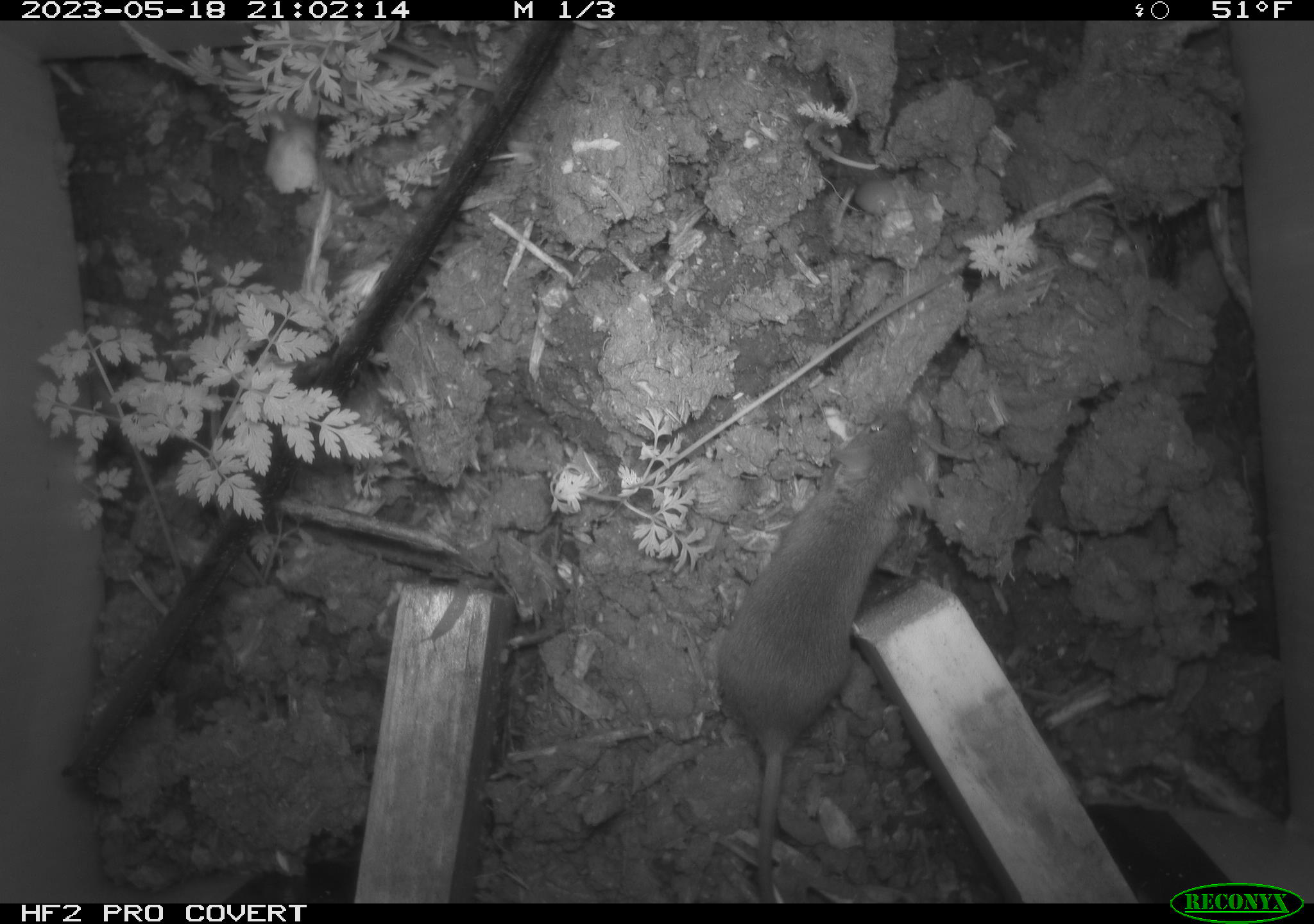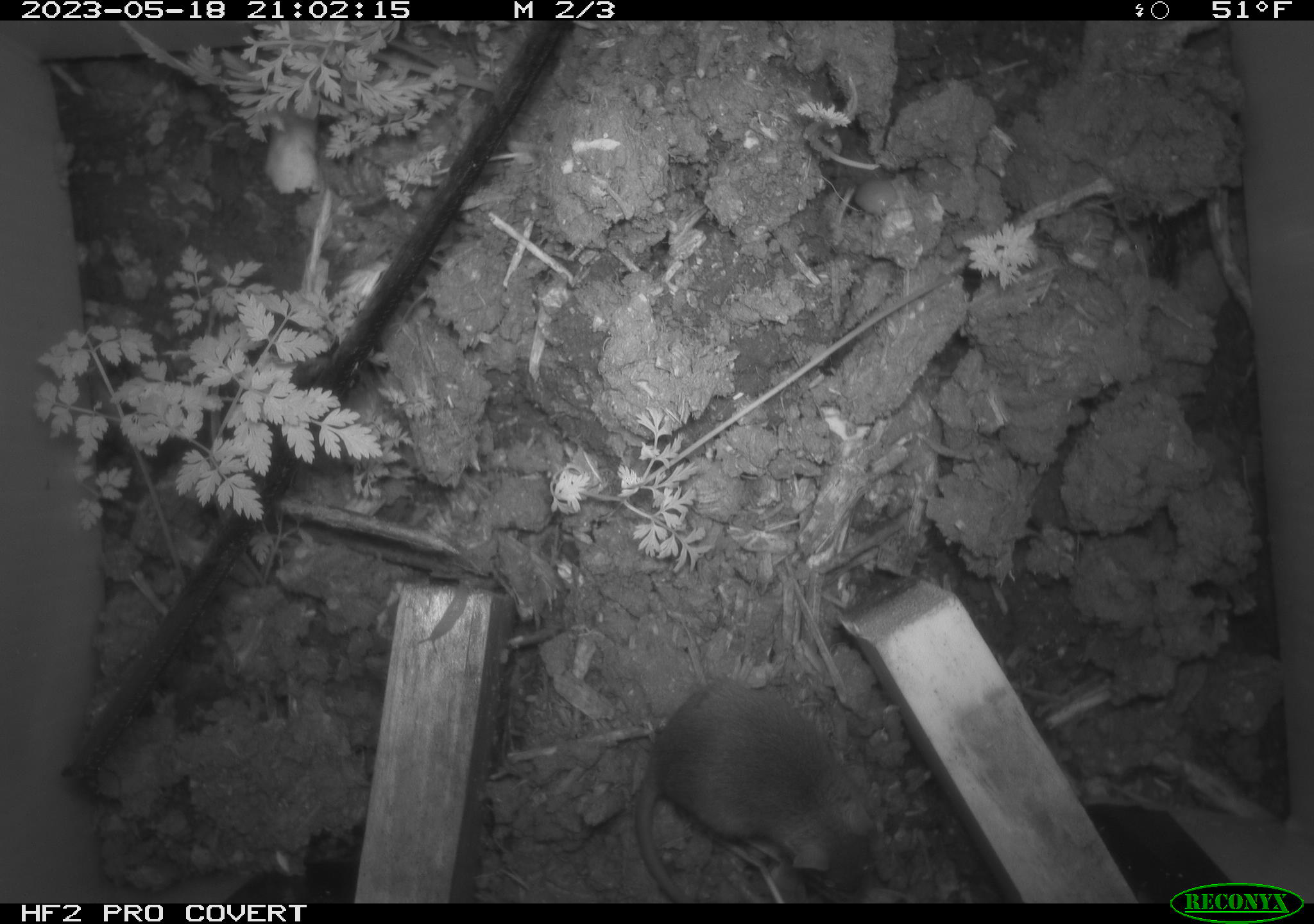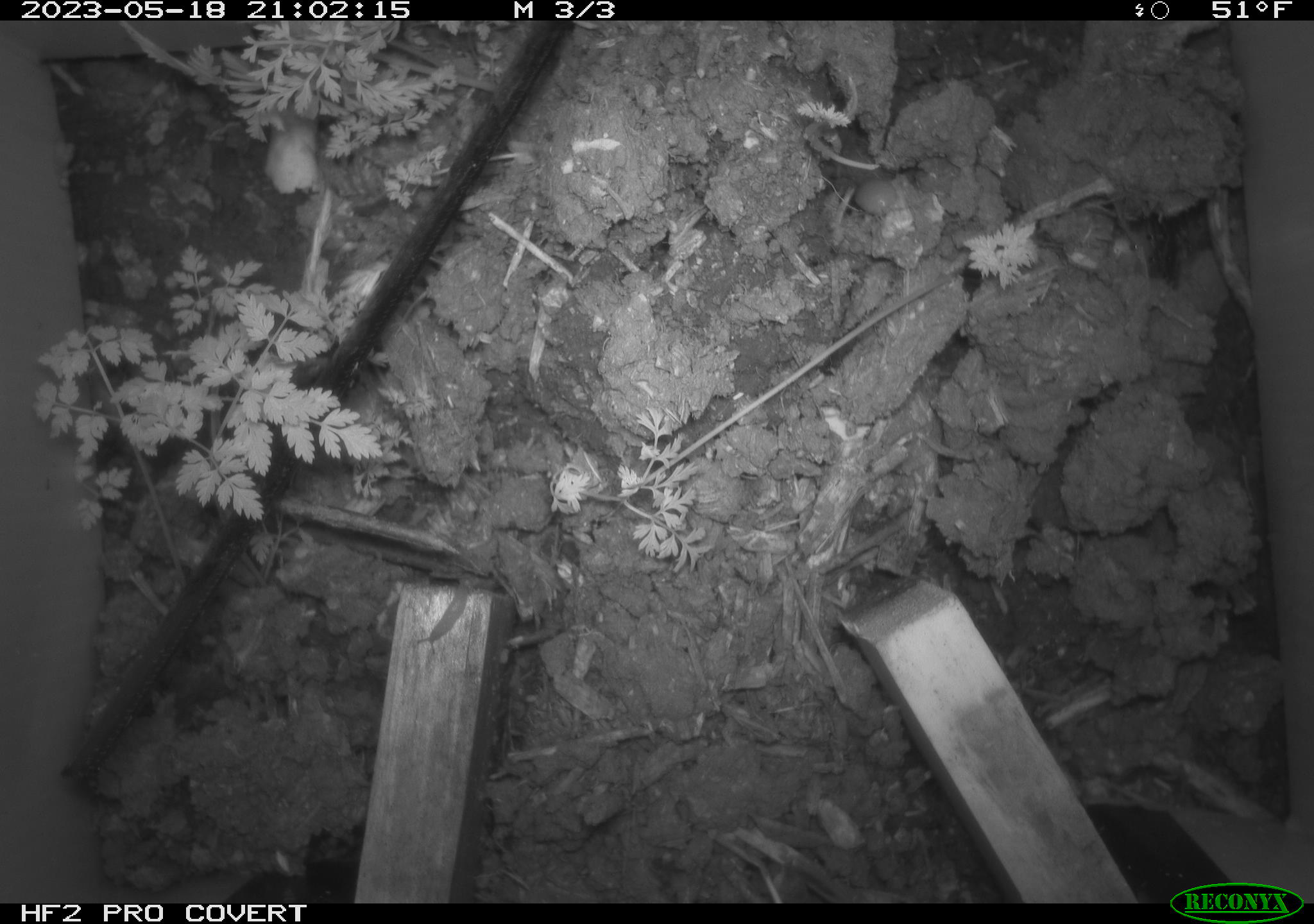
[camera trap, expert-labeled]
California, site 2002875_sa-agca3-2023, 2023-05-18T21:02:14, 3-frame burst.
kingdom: Animalia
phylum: Chordata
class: Mammalia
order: Rodentia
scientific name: Rodentia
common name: mouse species